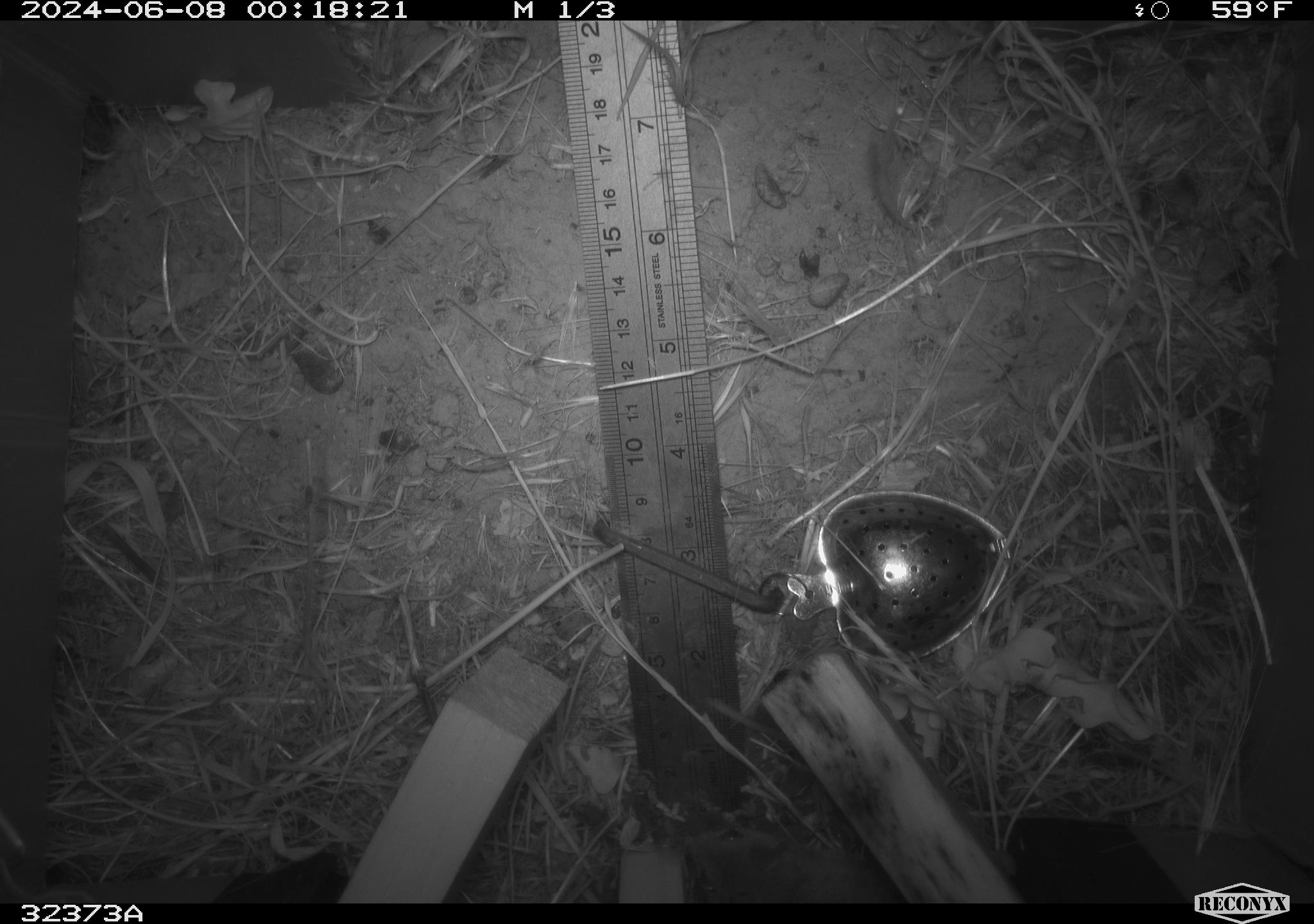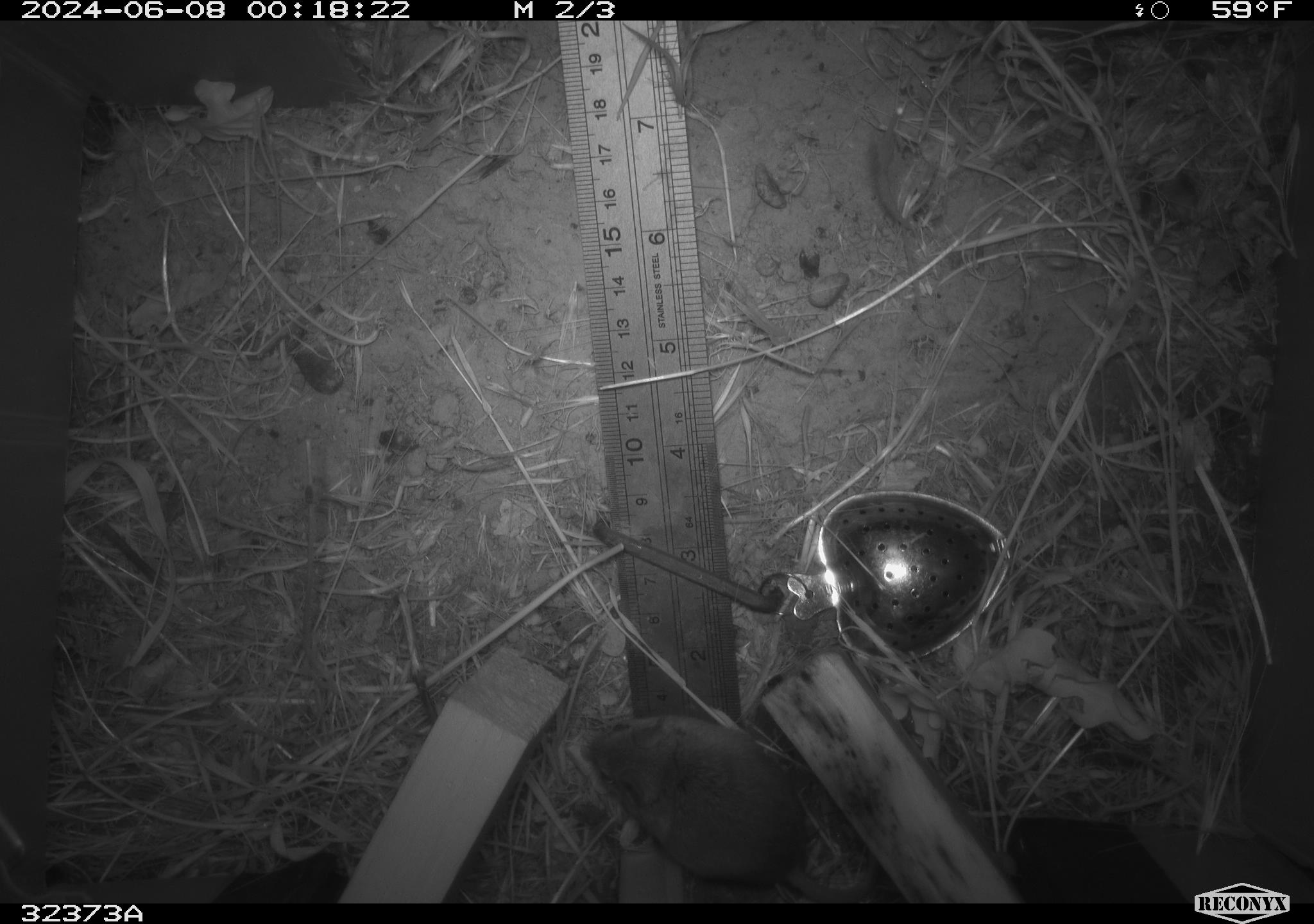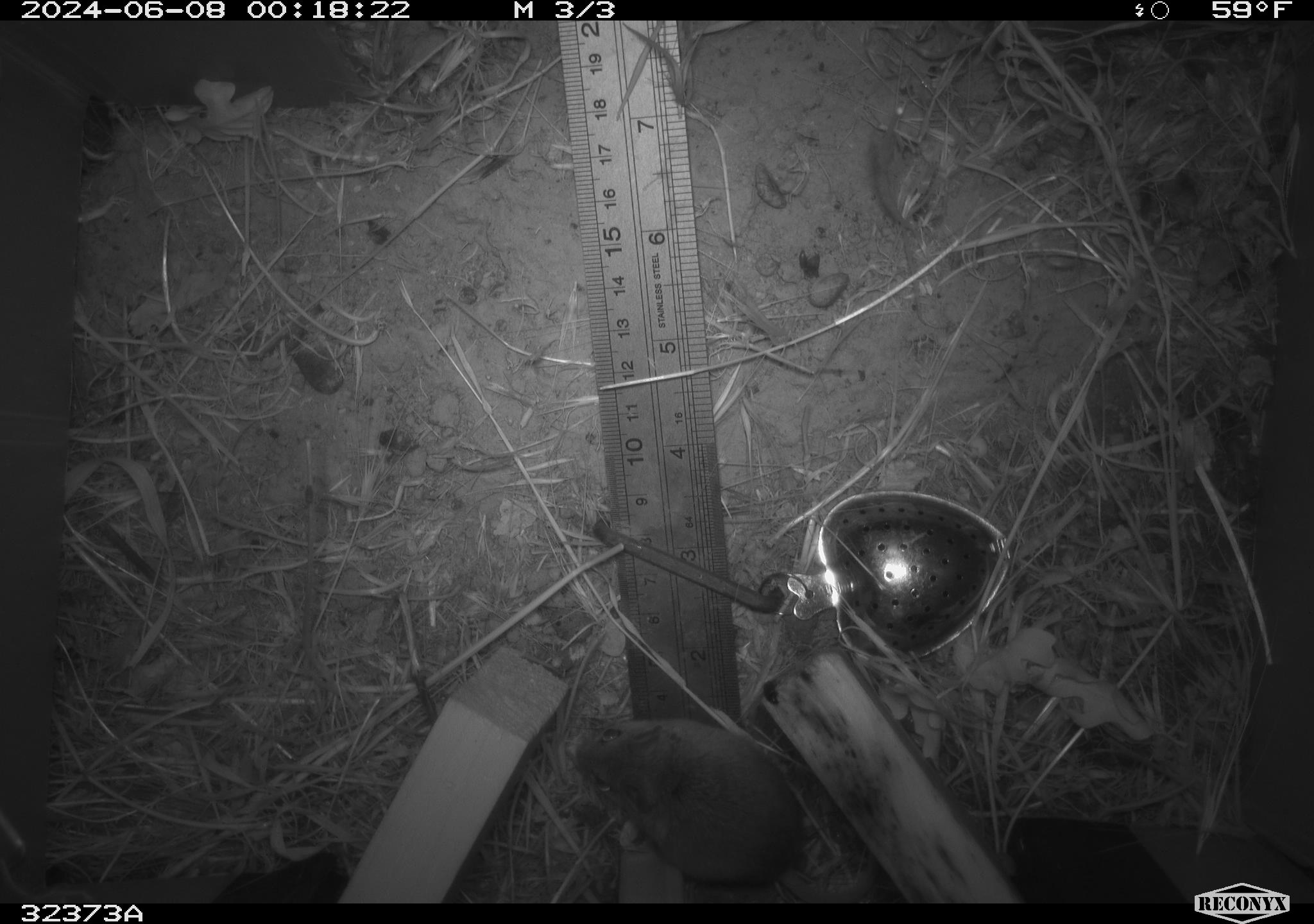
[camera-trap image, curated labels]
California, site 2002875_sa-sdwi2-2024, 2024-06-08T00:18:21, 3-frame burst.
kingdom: Animalia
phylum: Chordata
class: Mammalia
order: Rodentia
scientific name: Rodentia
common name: rodent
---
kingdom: Animalia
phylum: Chordata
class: Mammalia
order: Rodentia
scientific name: Rodentia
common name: mouse species